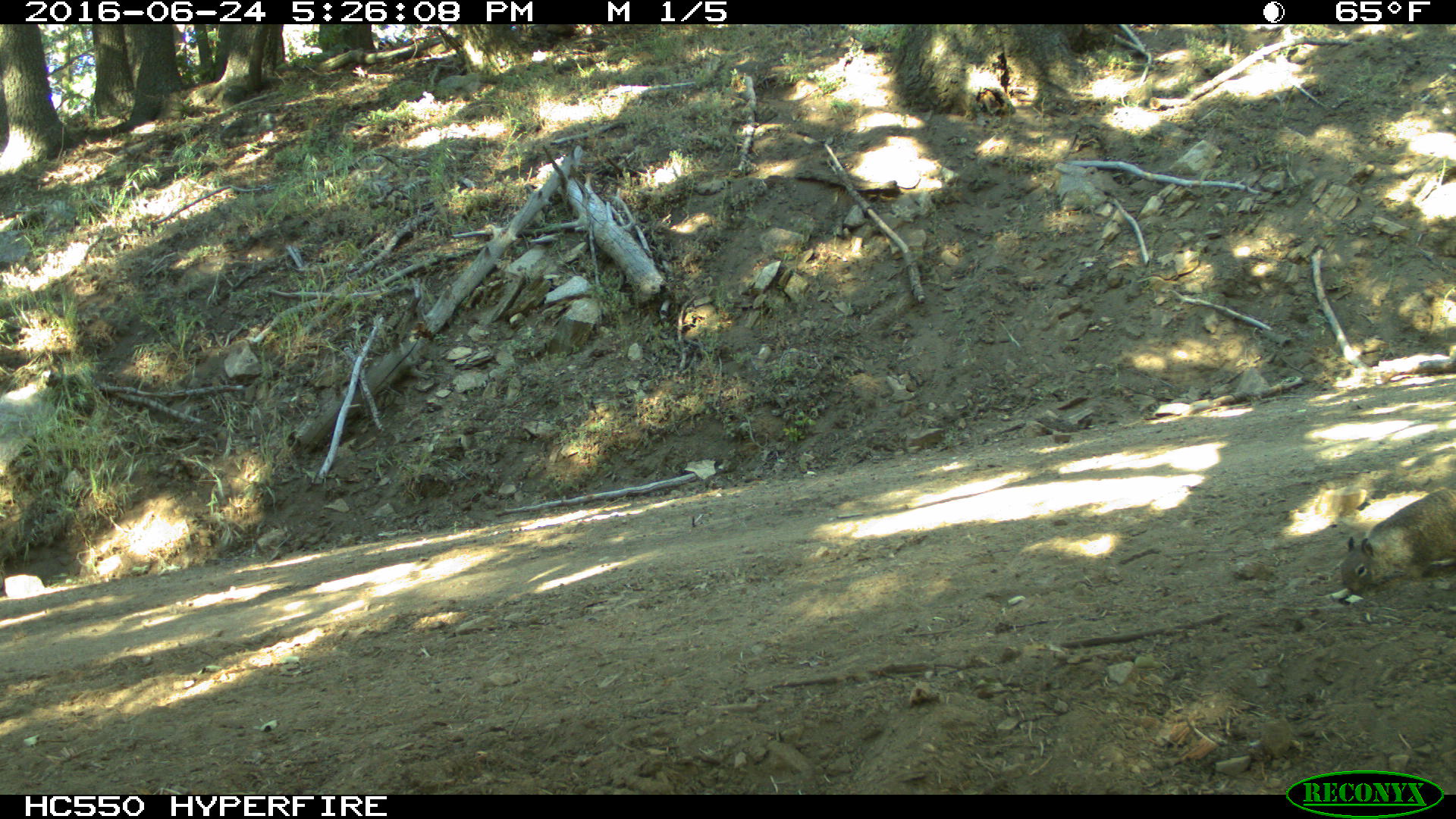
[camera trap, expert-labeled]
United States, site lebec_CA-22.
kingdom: Animalia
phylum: Chordata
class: Mammalia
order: Rodentia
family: Sciuridae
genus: Otospermophilus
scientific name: Otospermophilus beecheyi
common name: california ground squirrel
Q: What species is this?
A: Otospermophilus beecheyi (california ground squirrel).